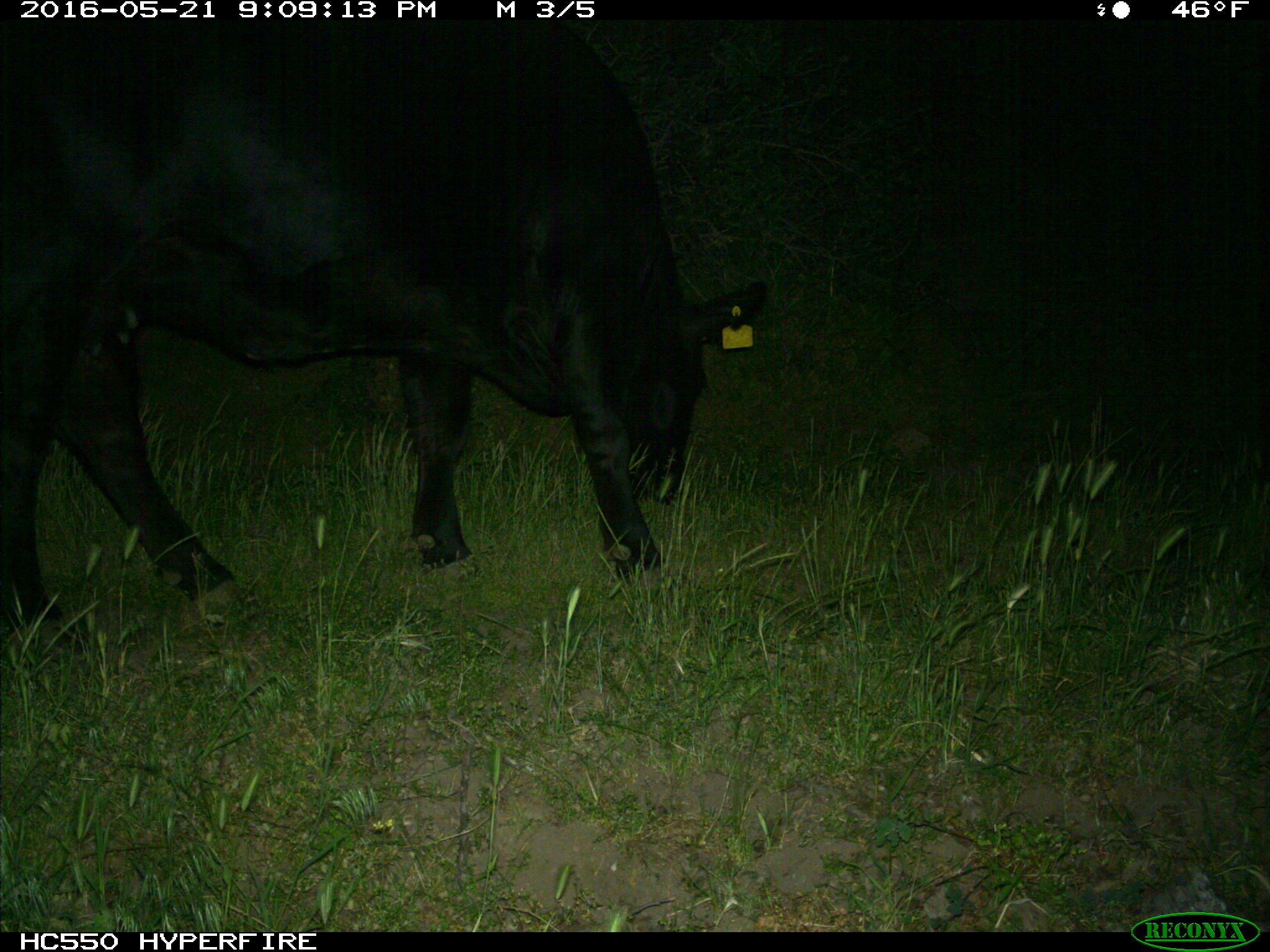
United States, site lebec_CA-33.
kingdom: Animalia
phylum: Chordata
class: Mammalia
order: Artiodactyla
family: Bovidae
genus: Bos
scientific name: Bos taurus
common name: domestic cow